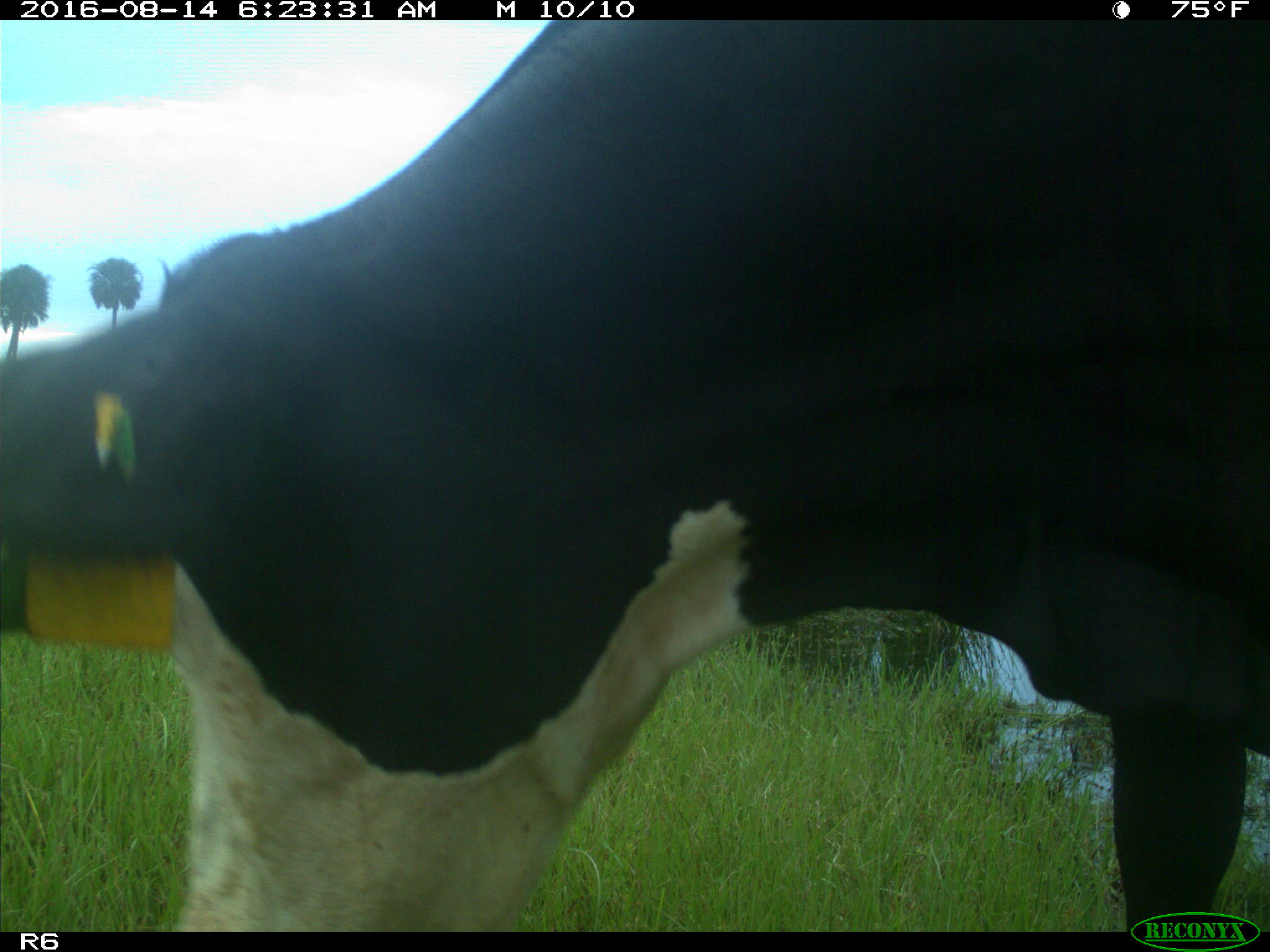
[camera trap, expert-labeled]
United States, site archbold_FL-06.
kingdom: Animalia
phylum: Chordata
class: Mammalia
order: Artiodactyla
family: Bovidae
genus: Bos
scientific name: Bos taurus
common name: domestic cow